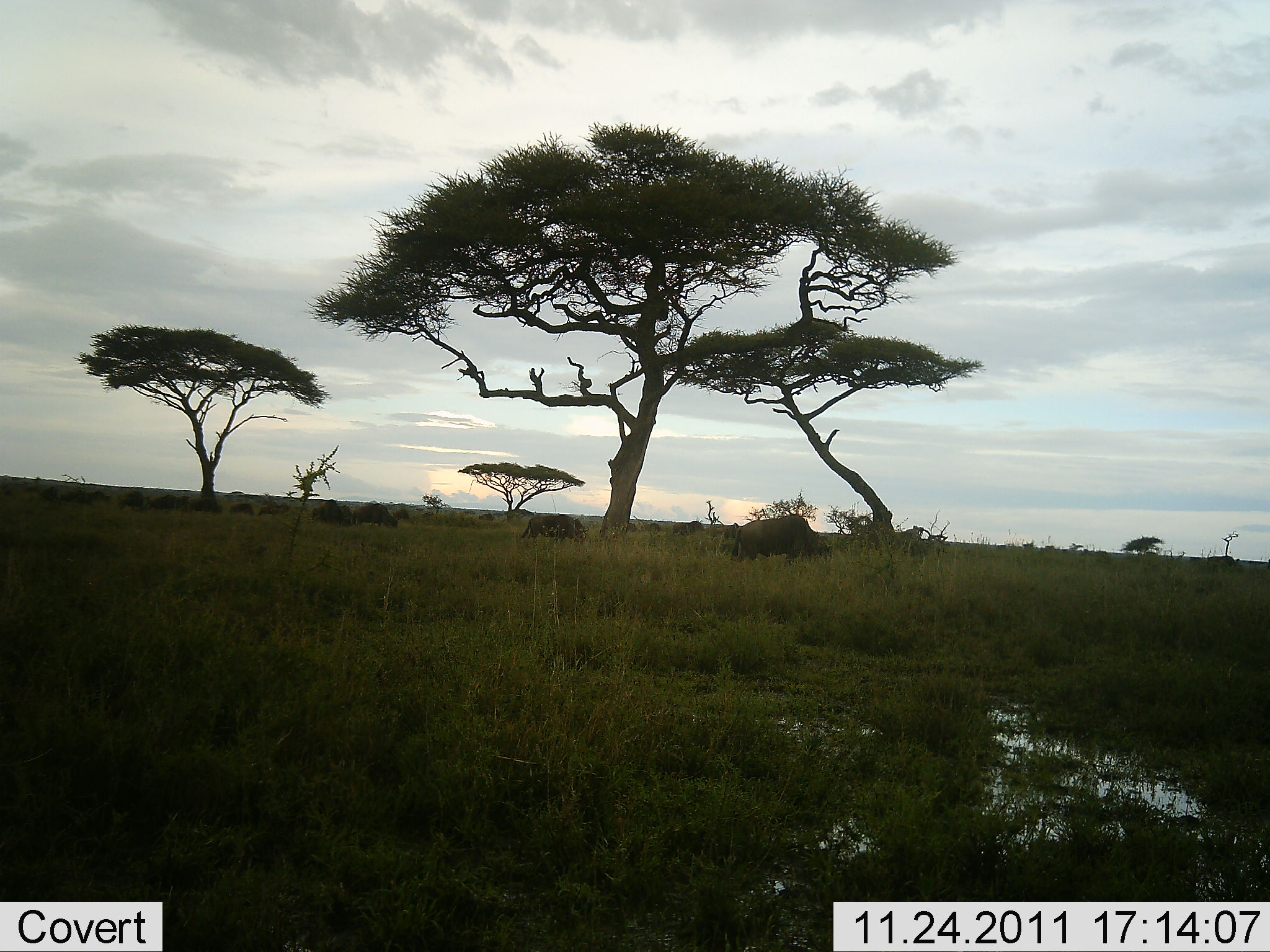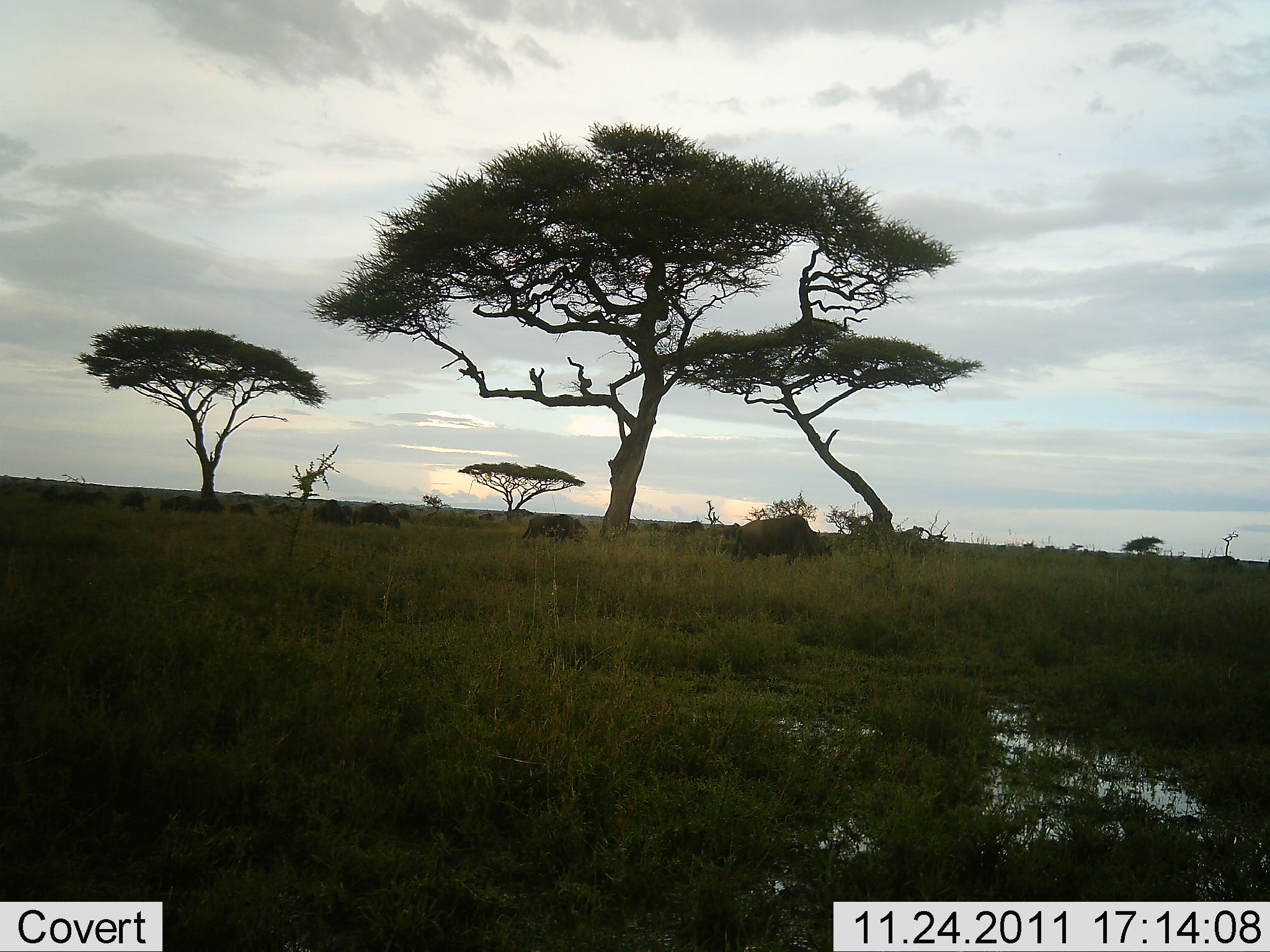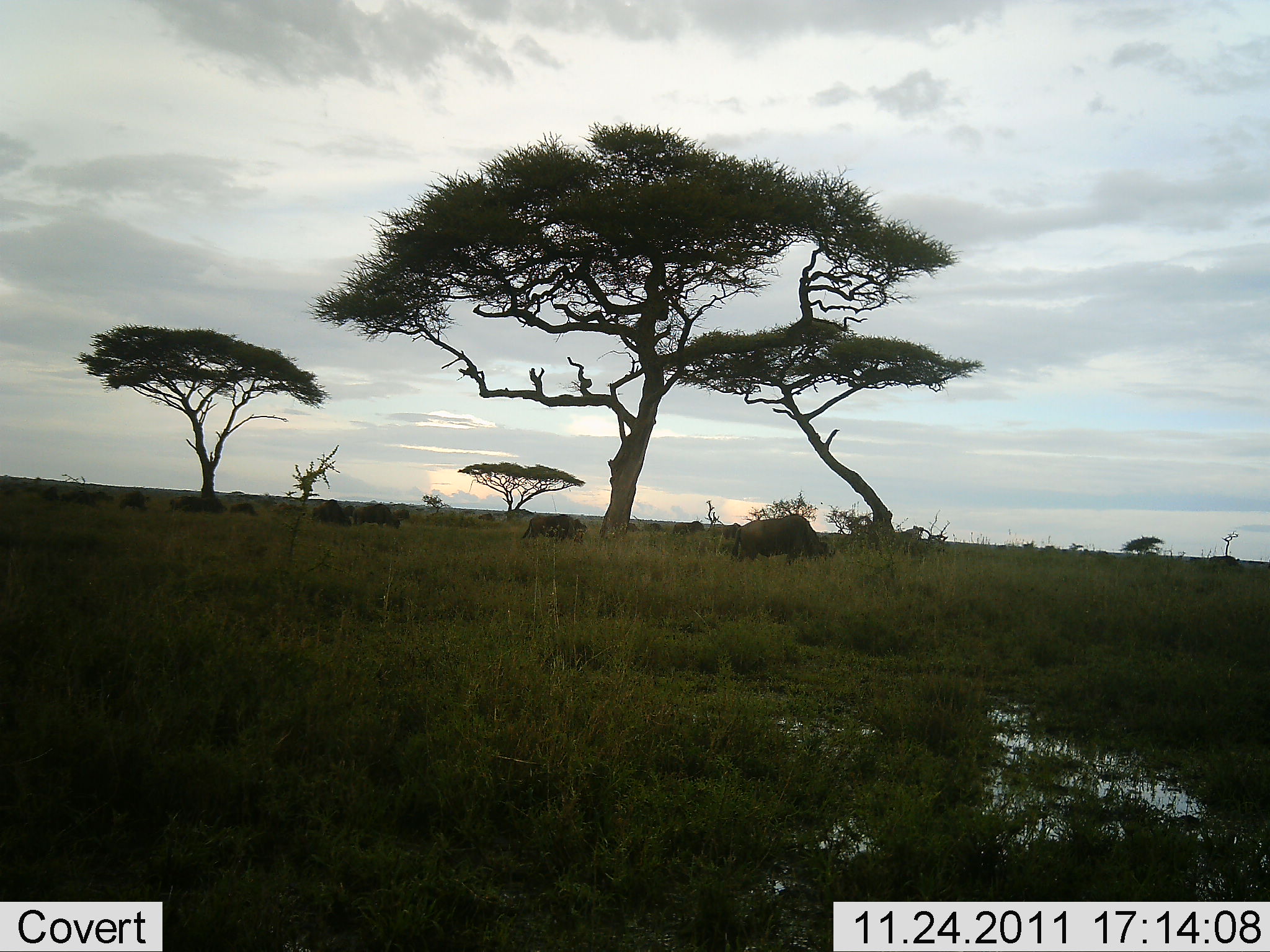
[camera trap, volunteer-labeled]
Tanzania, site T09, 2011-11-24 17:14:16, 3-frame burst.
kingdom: Animalia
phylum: Chordata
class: Mammalia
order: Artiodactyla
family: Bovidae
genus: Connochaetes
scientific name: Connochaetes taurinus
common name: blue wildebeest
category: wildebeest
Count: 11-50.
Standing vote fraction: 44%.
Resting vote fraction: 0%.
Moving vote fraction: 22%.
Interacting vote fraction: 0%.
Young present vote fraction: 0%.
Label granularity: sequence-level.